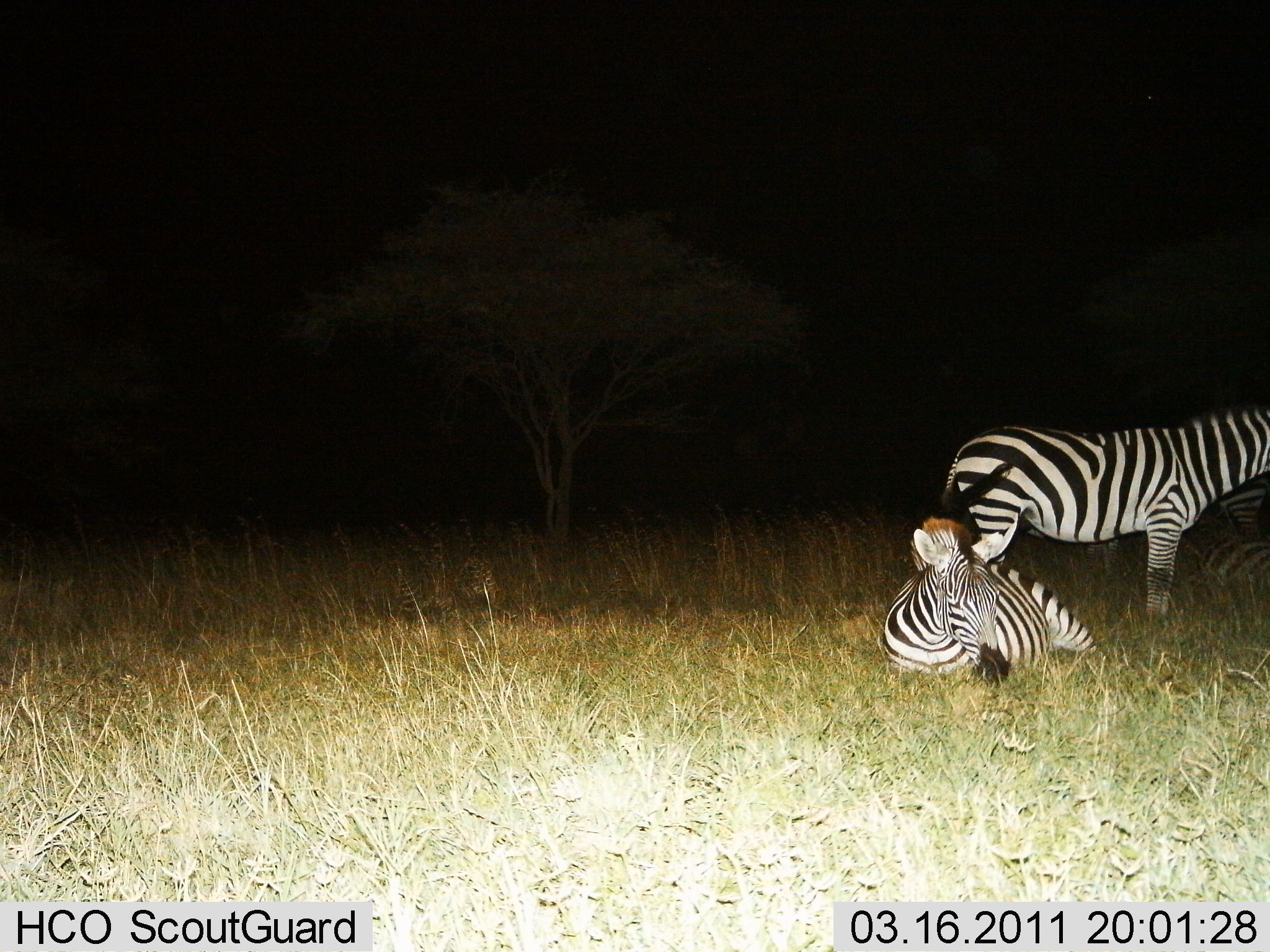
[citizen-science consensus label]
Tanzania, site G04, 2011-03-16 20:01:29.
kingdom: Animalia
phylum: Chordata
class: Mammalia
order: Perissodactyla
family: Equidae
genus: Equus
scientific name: Equus quagga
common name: plains zebra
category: zebra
Zebra (plains zebra) (Equus quagga), count 3. Behavior (volunteer vote fractions): standing 85%, resting 92%, moving 0%, interacting 0%. Young present (vote fraction): 0%. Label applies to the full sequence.